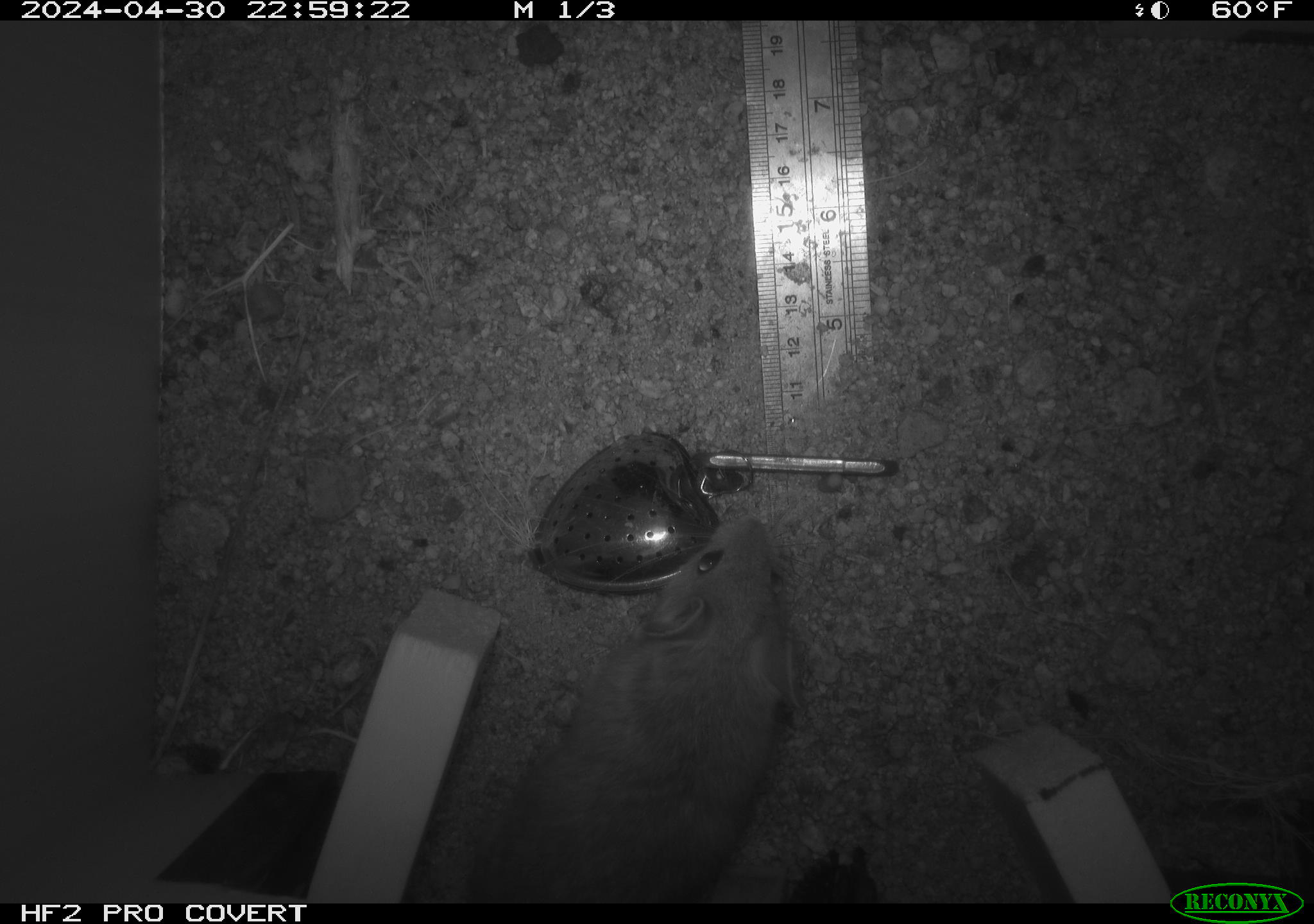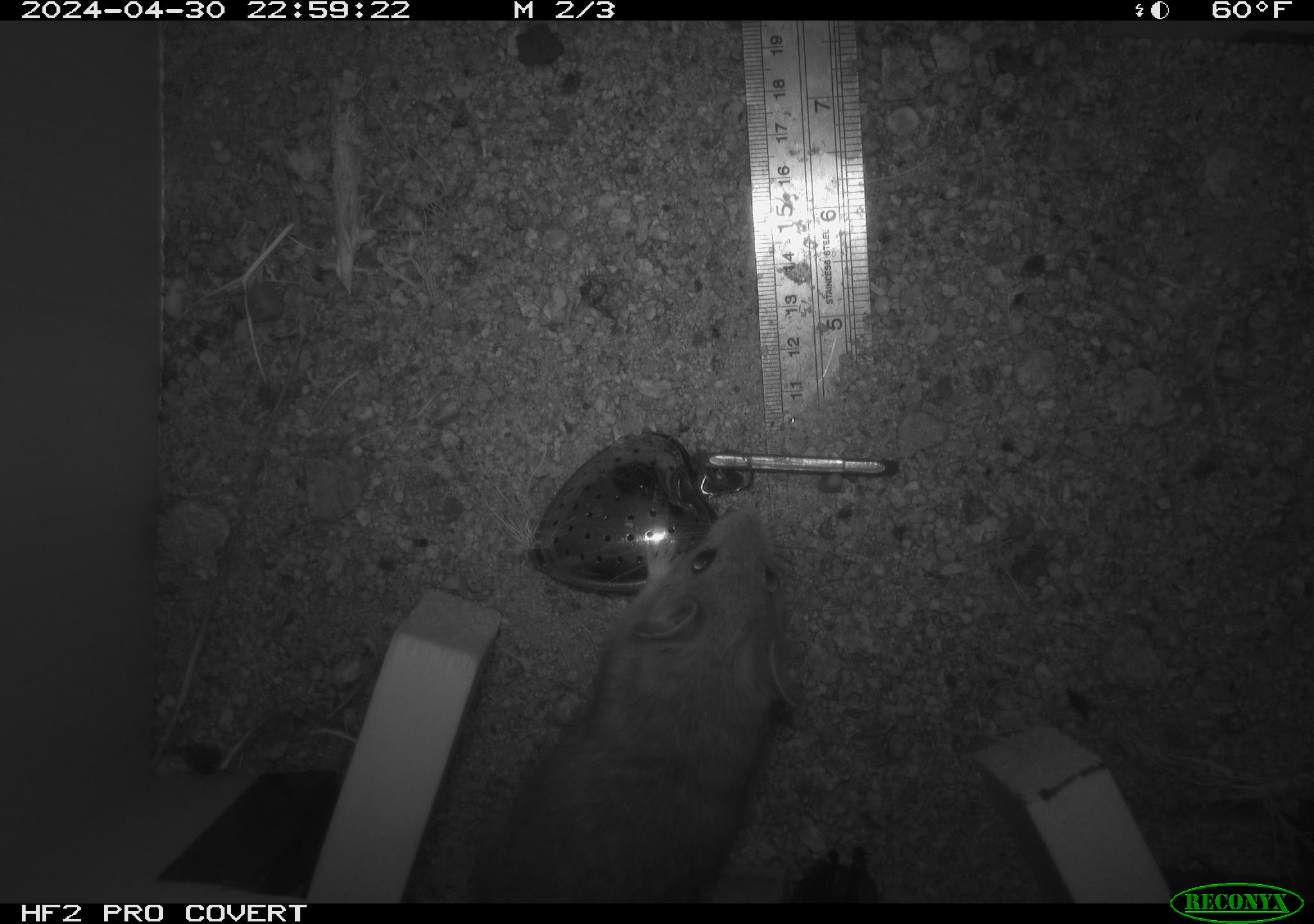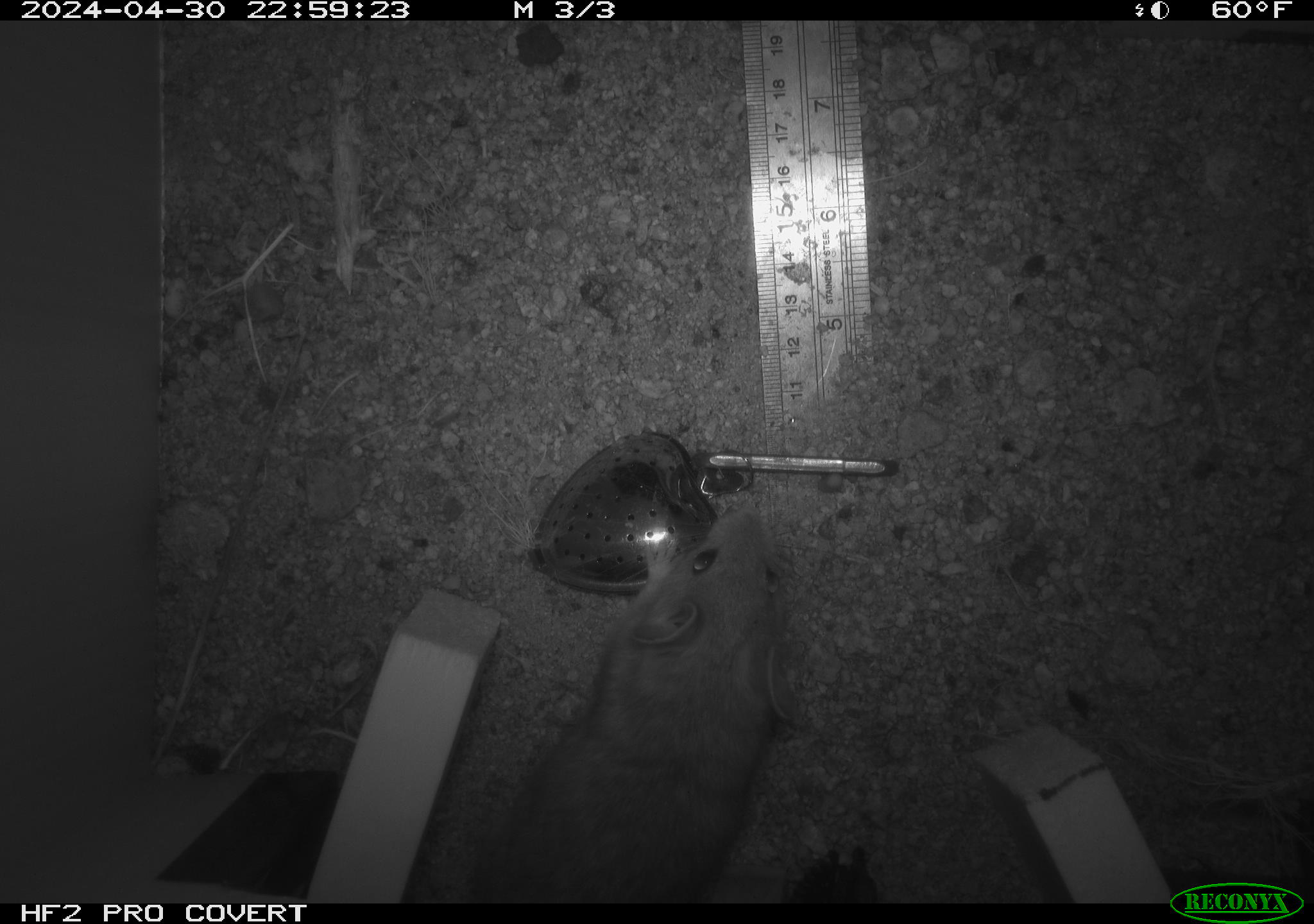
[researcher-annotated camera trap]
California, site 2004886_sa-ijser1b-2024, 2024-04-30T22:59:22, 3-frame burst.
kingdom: Animalia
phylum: Chordata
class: Mammalia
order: Rodentia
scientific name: Rodentia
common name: woodrat or rat or mouse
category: woodrat or rat or mouse species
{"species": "woodrat or rat or mouse species (woodrat or rat or mouse) (Rodentia)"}